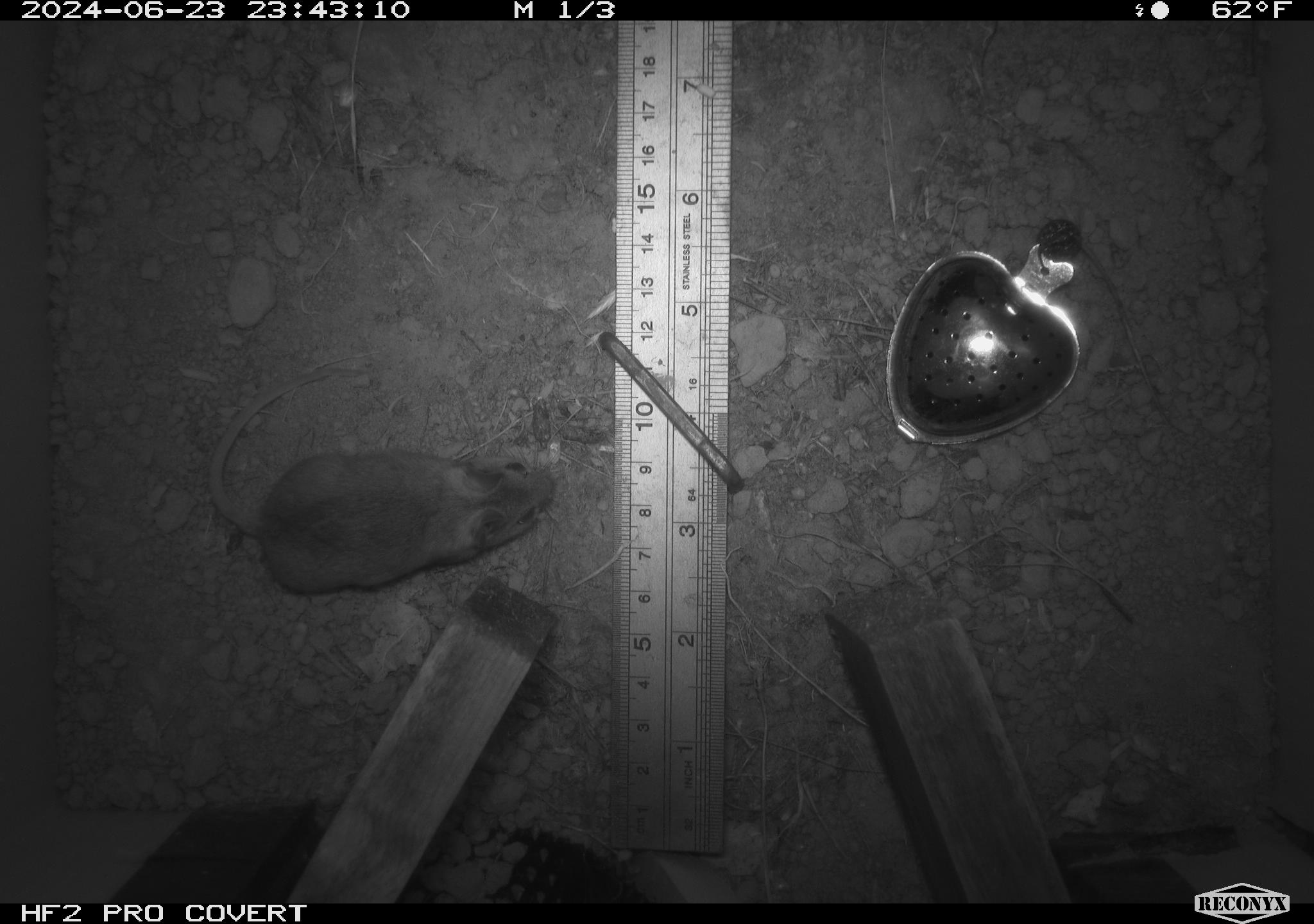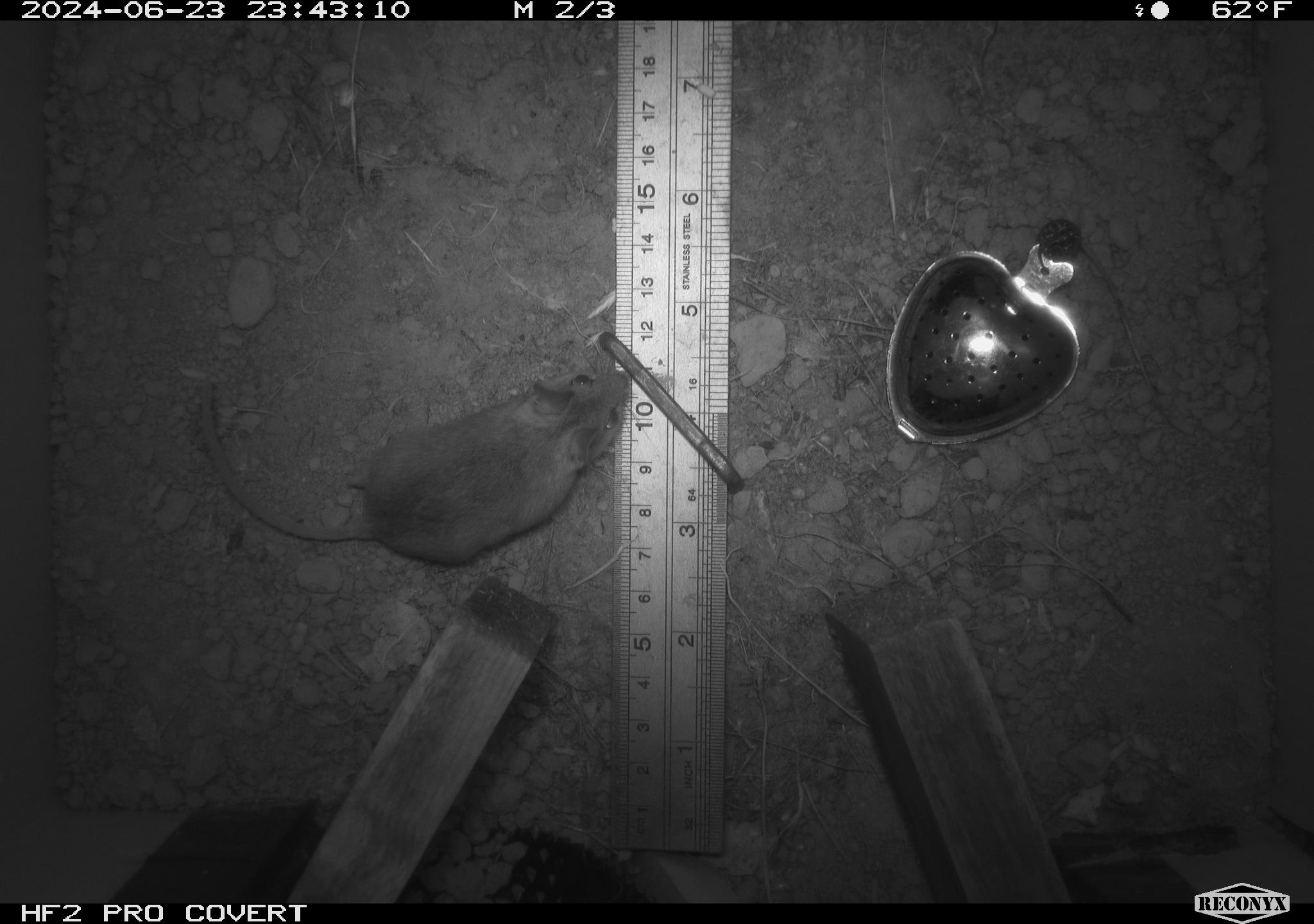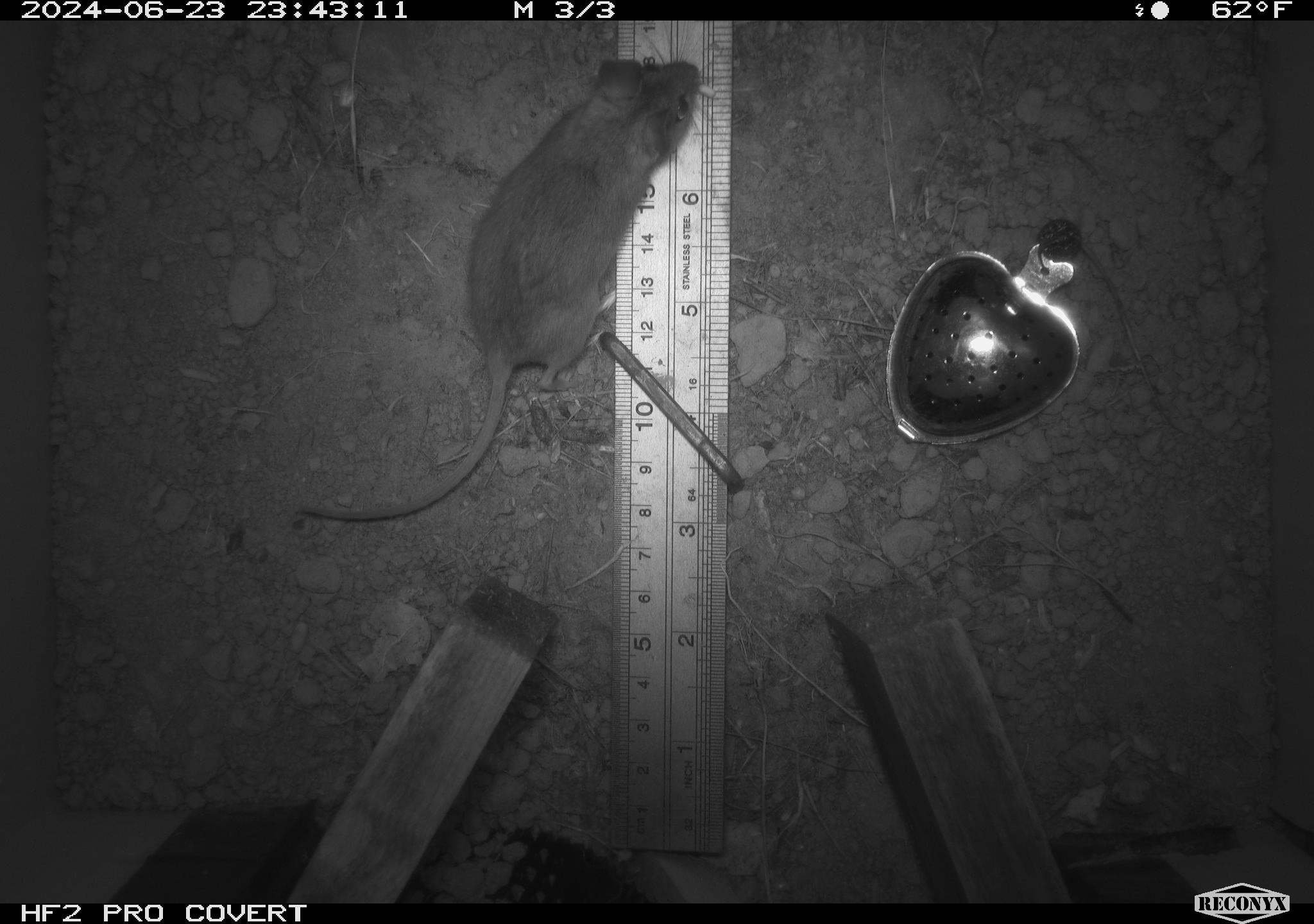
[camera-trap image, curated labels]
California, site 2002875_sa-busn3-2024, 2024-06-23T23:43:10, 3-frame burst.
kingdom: Animalia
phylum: Chordata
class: Mammalia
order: Rodentia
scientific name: Rodentia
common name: mouse species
Mouse species (Rodentia).